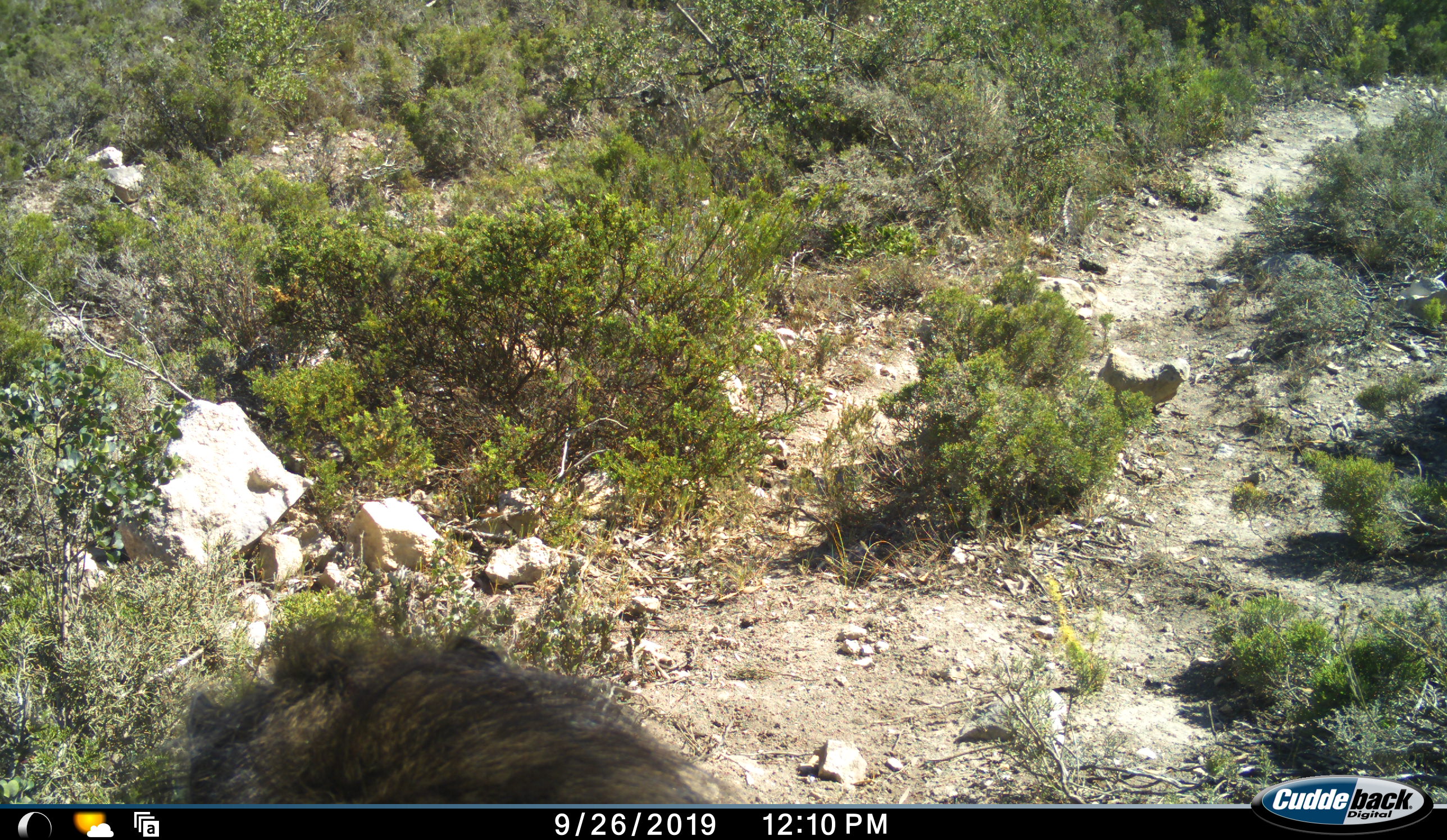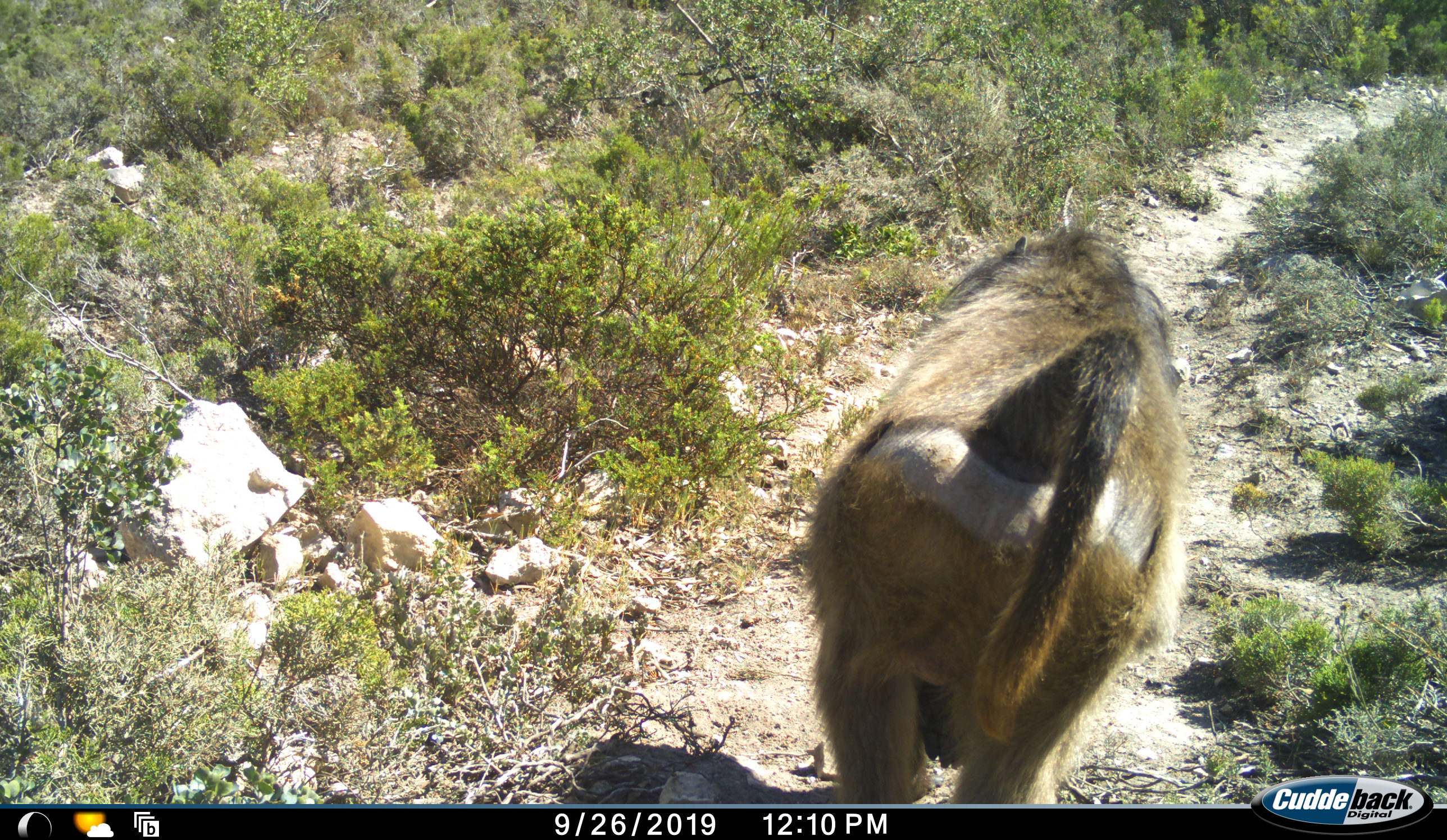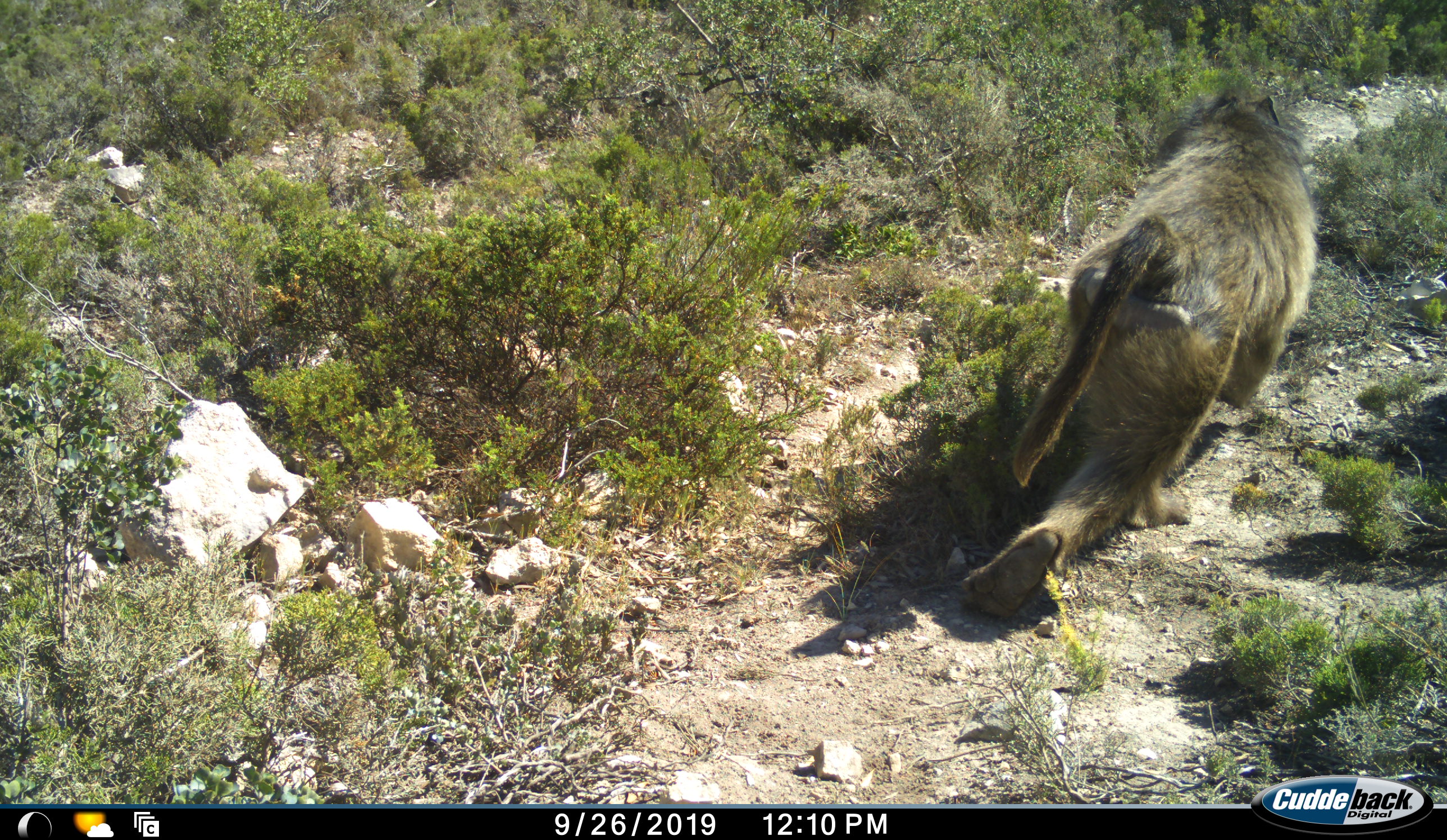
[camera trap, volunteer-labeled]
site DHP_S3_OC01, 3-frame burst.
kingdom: Animalia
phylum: Chordata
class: Mammalia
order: Primates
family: Cercopithecidae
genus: Papio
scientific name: Papio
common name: baboon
Baboon (Papio), count 1. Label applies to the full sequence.